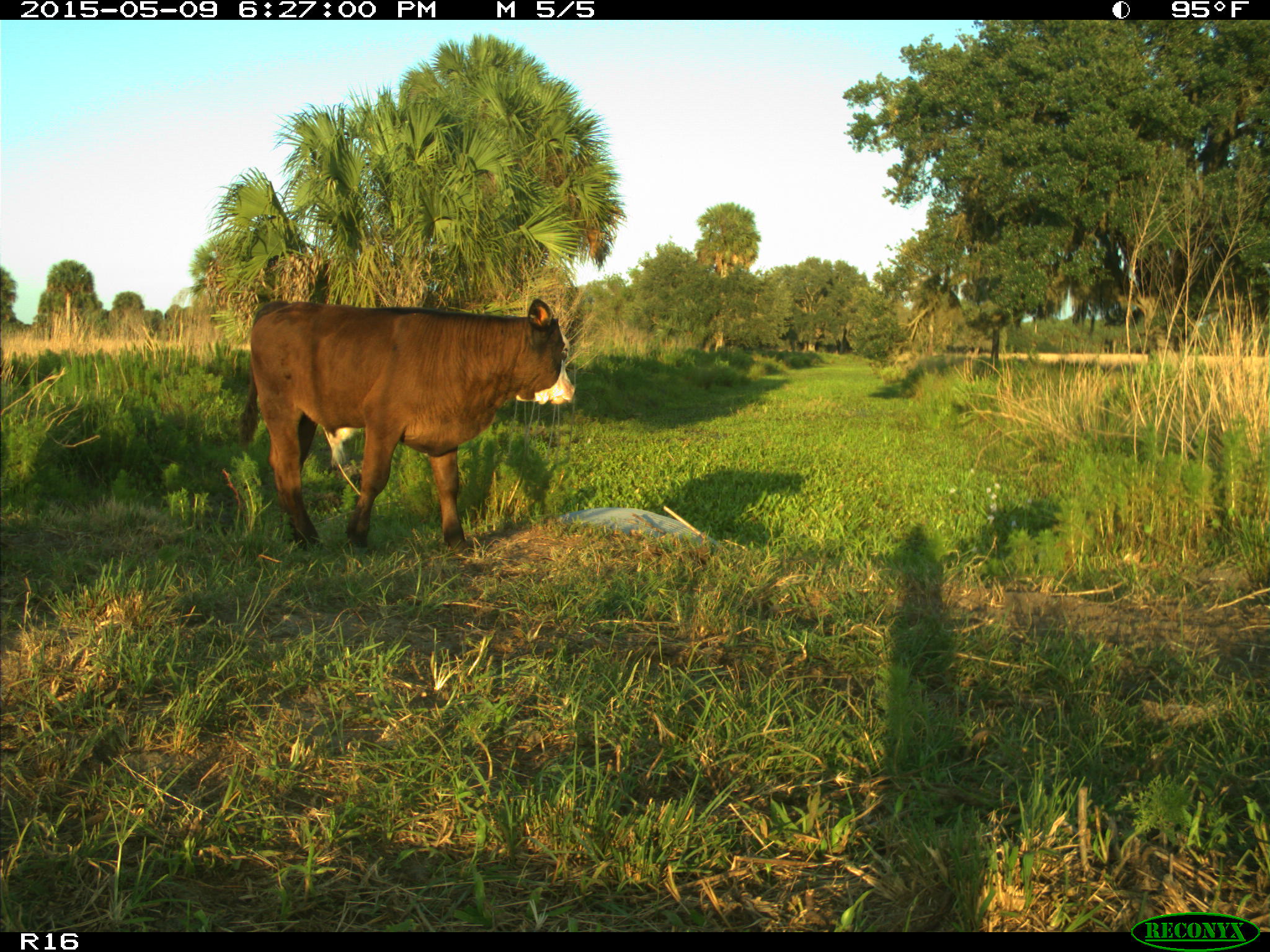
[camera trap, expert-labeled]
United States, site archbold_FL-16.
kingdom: Animalia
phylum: Chordata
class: Mammalia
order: Artiodactyla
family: Bovidae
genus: Bos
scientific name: Bos taurus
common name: domestic cow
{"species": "Bos taurus (domestic cow)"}